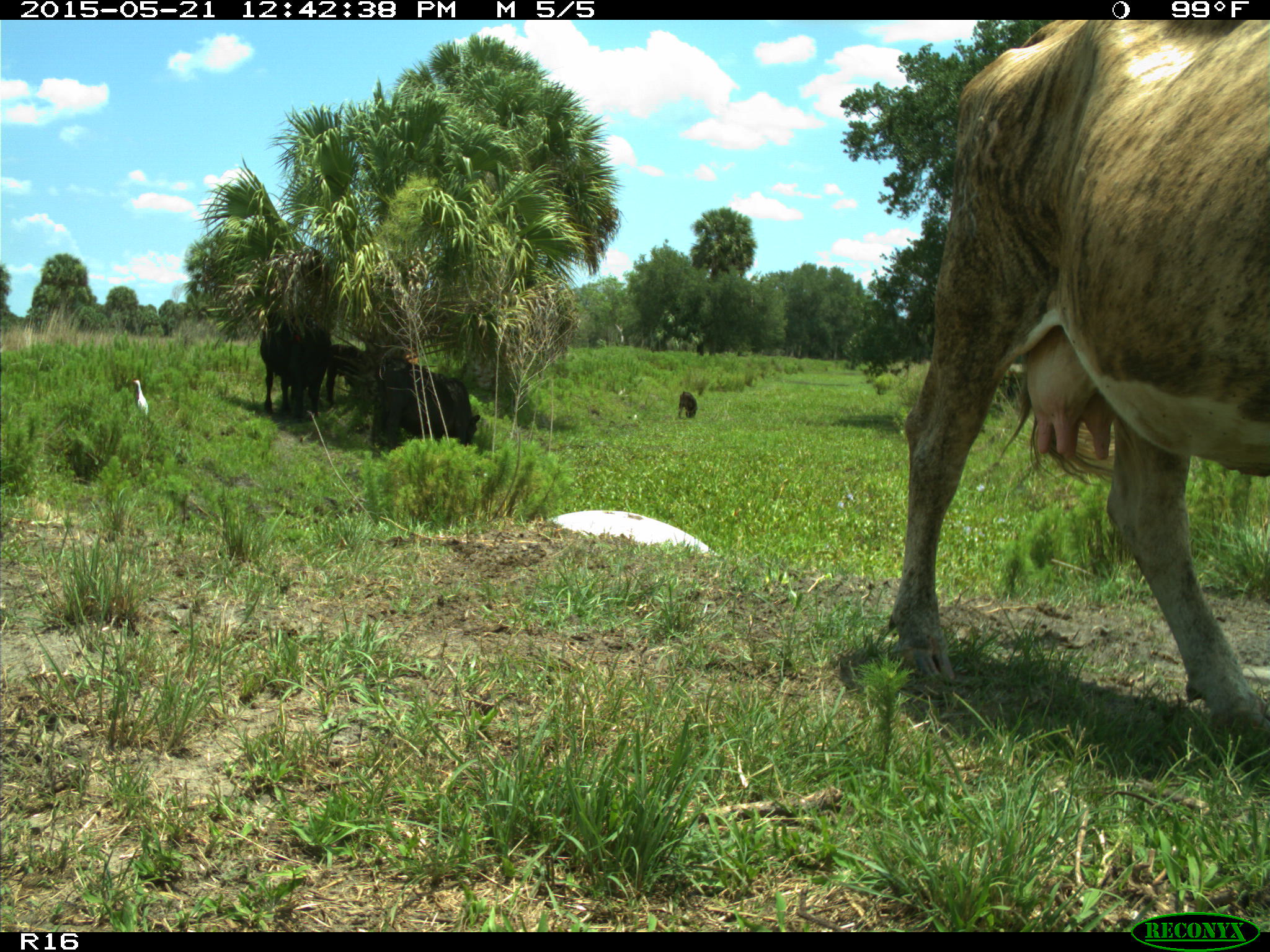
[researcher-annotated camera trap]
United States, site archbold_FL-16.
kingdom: Animalia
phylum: Chordata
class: Mammalia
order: Artiodactyla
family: Bovidae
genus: Bos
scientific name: Bos taurus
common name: domestic cow